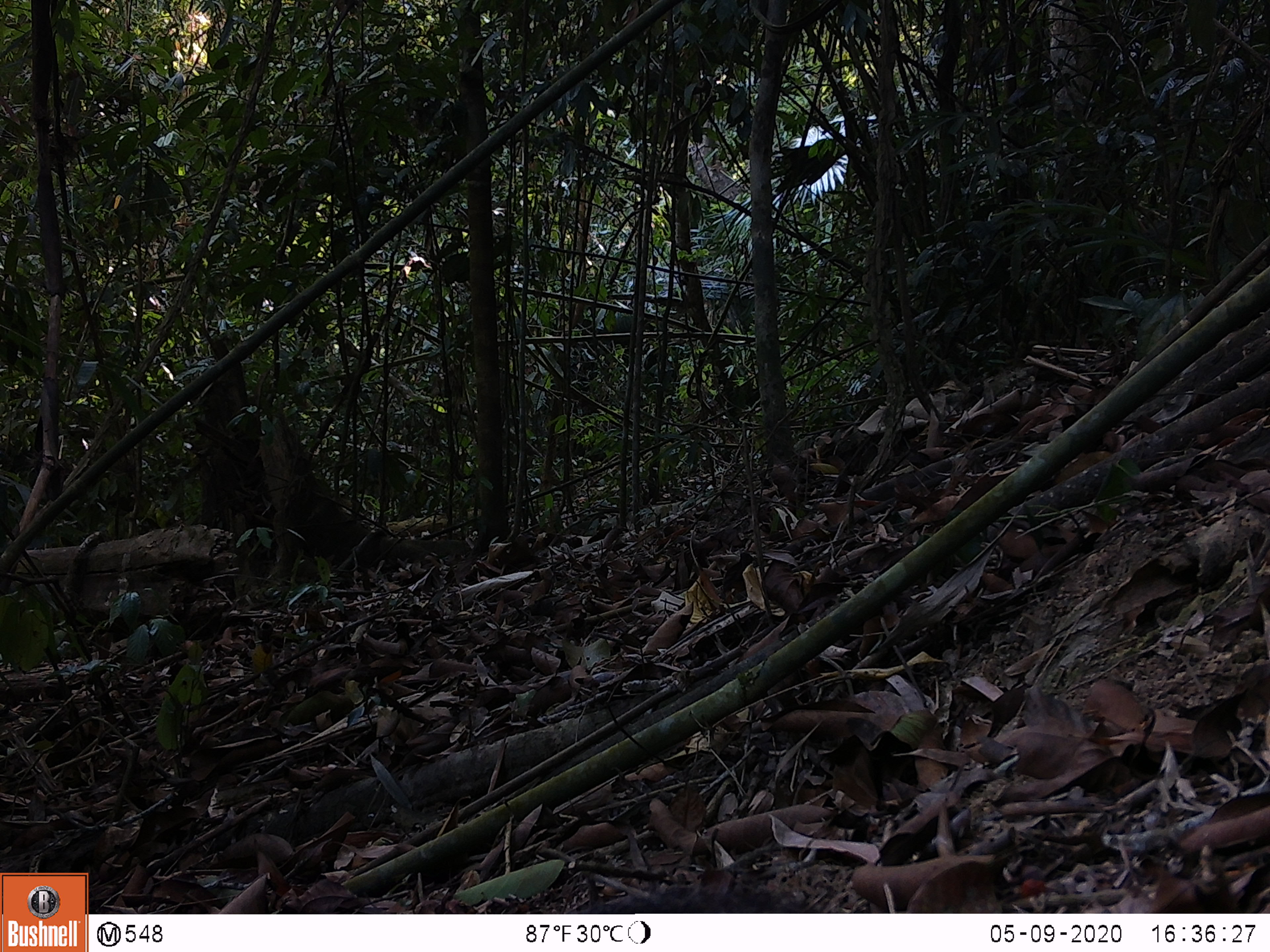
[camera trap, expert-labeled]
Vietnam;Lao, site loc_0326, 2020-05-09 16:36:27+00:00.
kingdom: Animalia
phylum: Chordata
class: Mammalia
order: Rodentia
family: Sciuridae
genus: Dremomys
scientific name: Dremomys rufigenis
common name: red-cheeked squirrel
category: red cheeked squirrel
Red cheeked squirrel (red-cheeked squirrel) (Dremomys rufigenis). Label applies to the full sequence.